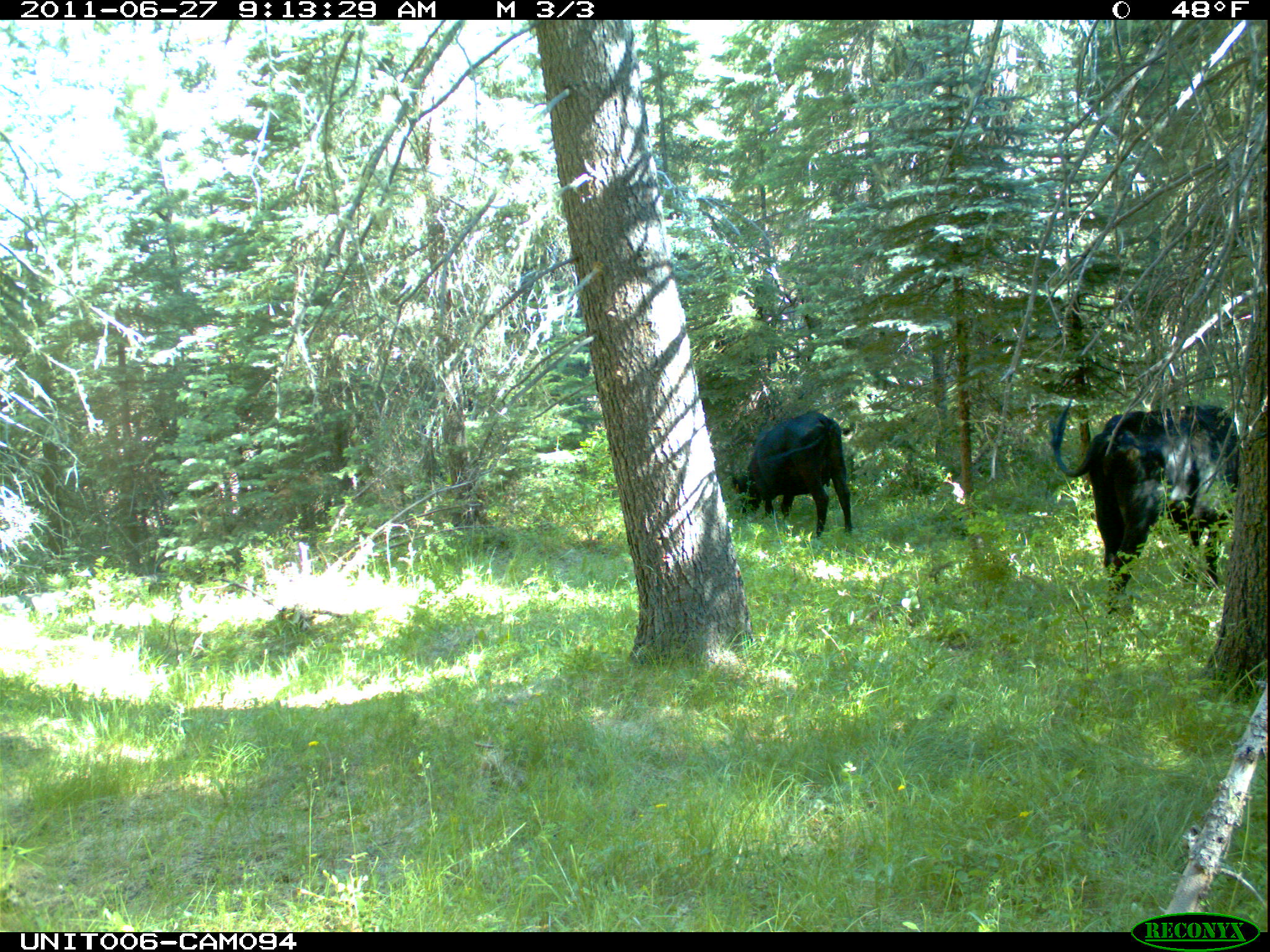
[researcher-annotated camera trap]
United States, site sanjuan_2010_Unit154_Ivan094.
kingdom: Animalia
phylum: Chordata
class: Mammalia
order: Artiodactyla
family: Bovidae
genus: Bos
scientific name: Bos taurus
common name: domestic cow